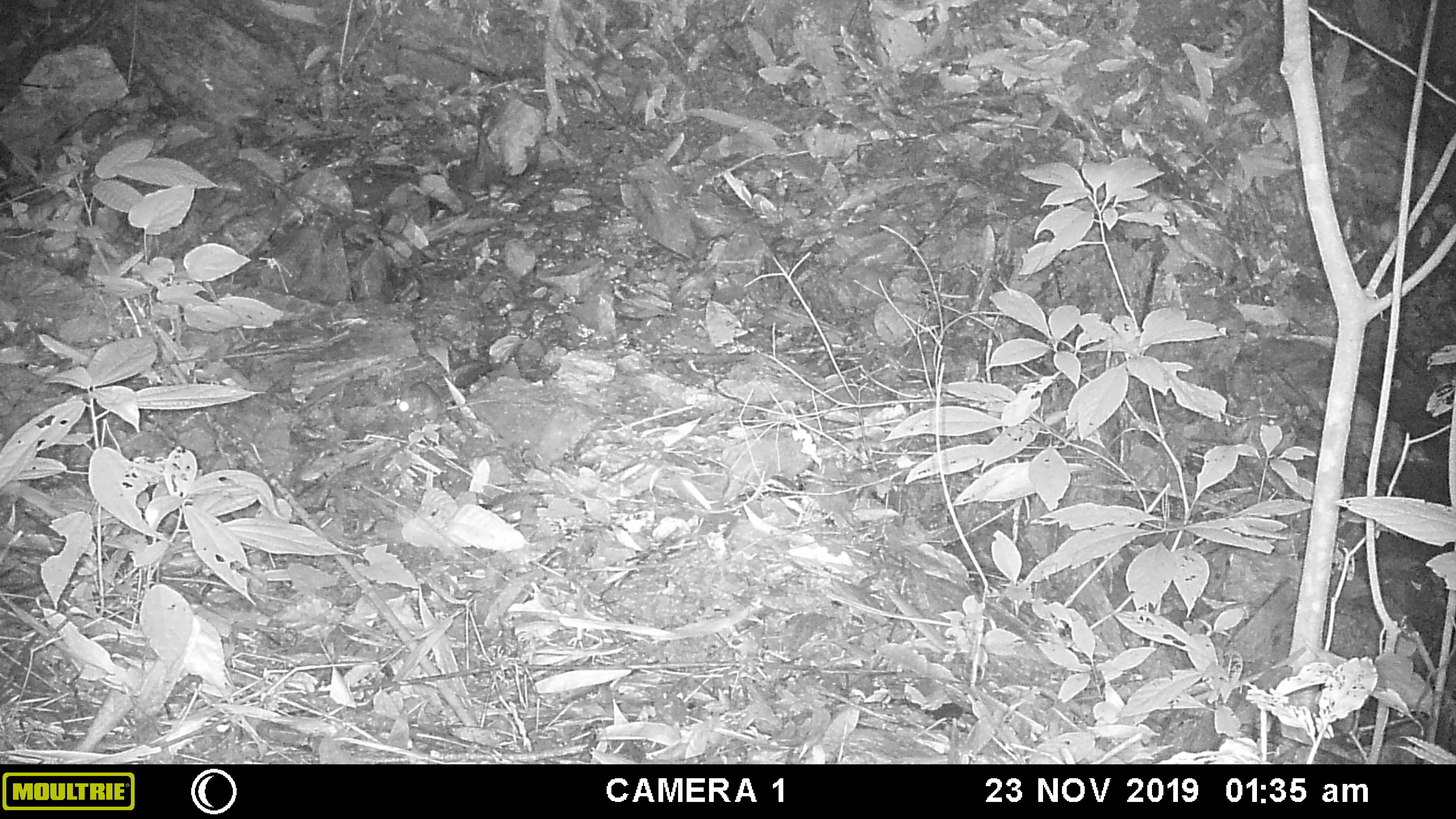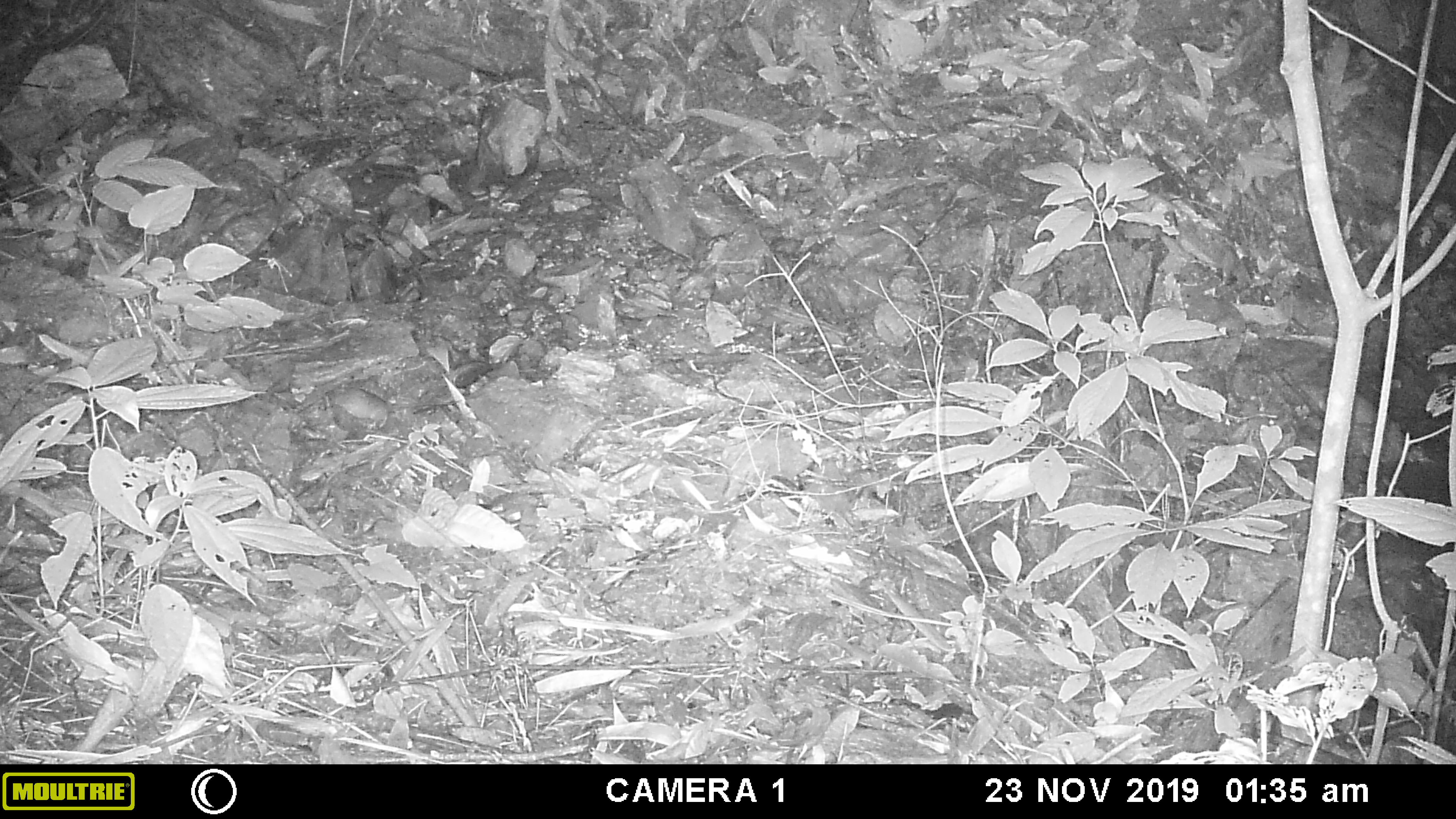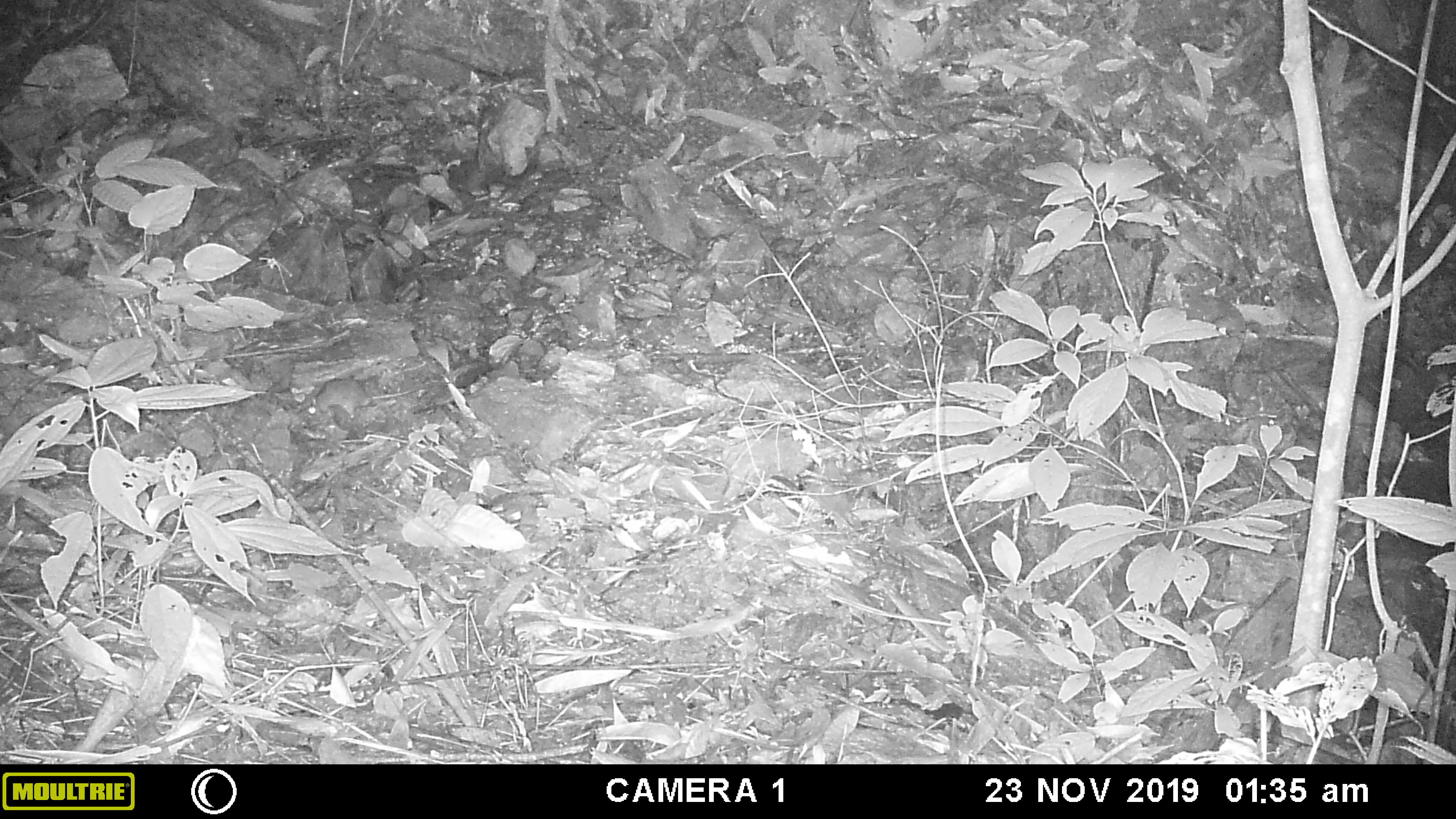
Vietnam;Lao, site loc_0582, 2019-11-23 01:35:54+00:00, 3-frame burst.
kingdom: Animalia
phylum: Chordata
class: Mammalia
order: Rodentia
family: Muridae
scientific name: Muridae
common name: old-world mice and rats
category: unidentified murid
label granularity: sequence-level